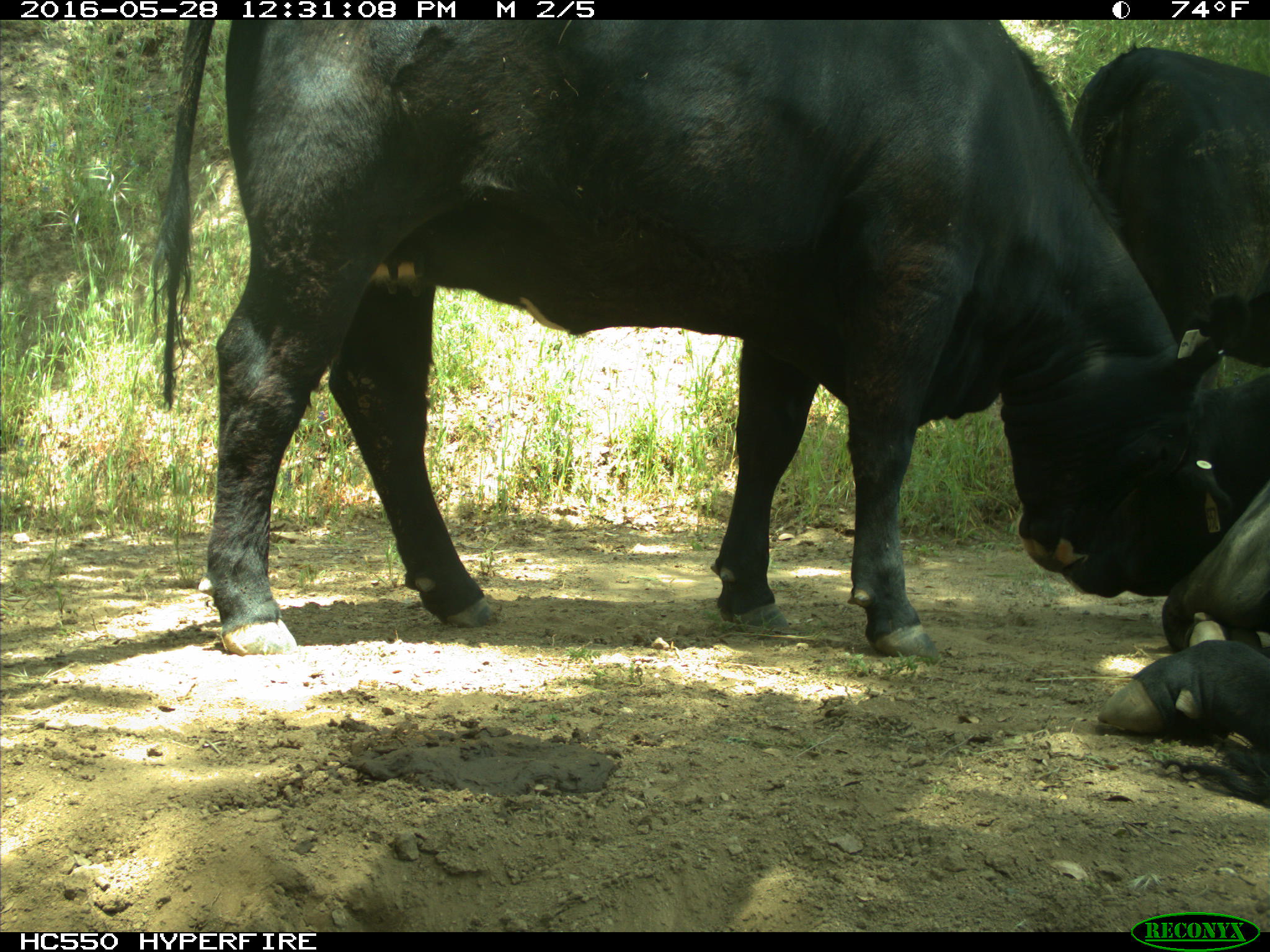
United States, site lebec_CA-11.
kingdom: Animalia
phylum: Chordata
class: Mammalia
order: Artiodactyla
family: Bovidae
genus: Bos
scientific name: Bos taurus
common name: domestic cow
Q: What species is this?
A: Bos taurus (domestic cow).